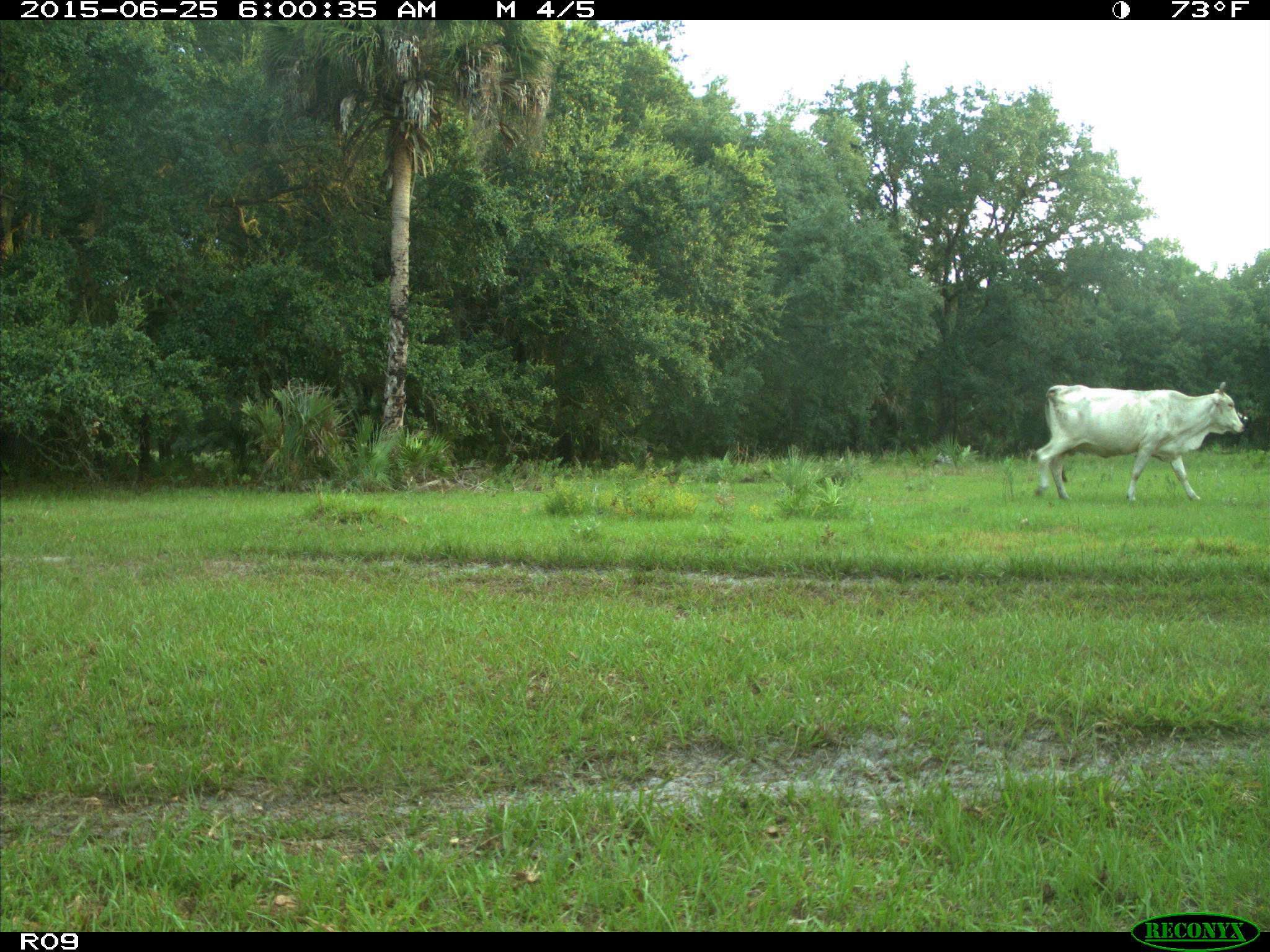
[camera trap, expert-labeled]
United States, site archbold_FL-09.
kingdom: Animalia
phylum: Chordata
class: Mammalia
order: Artiodactyla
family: Bovidae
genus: Bos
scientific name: Bos taurus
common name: domestic cow